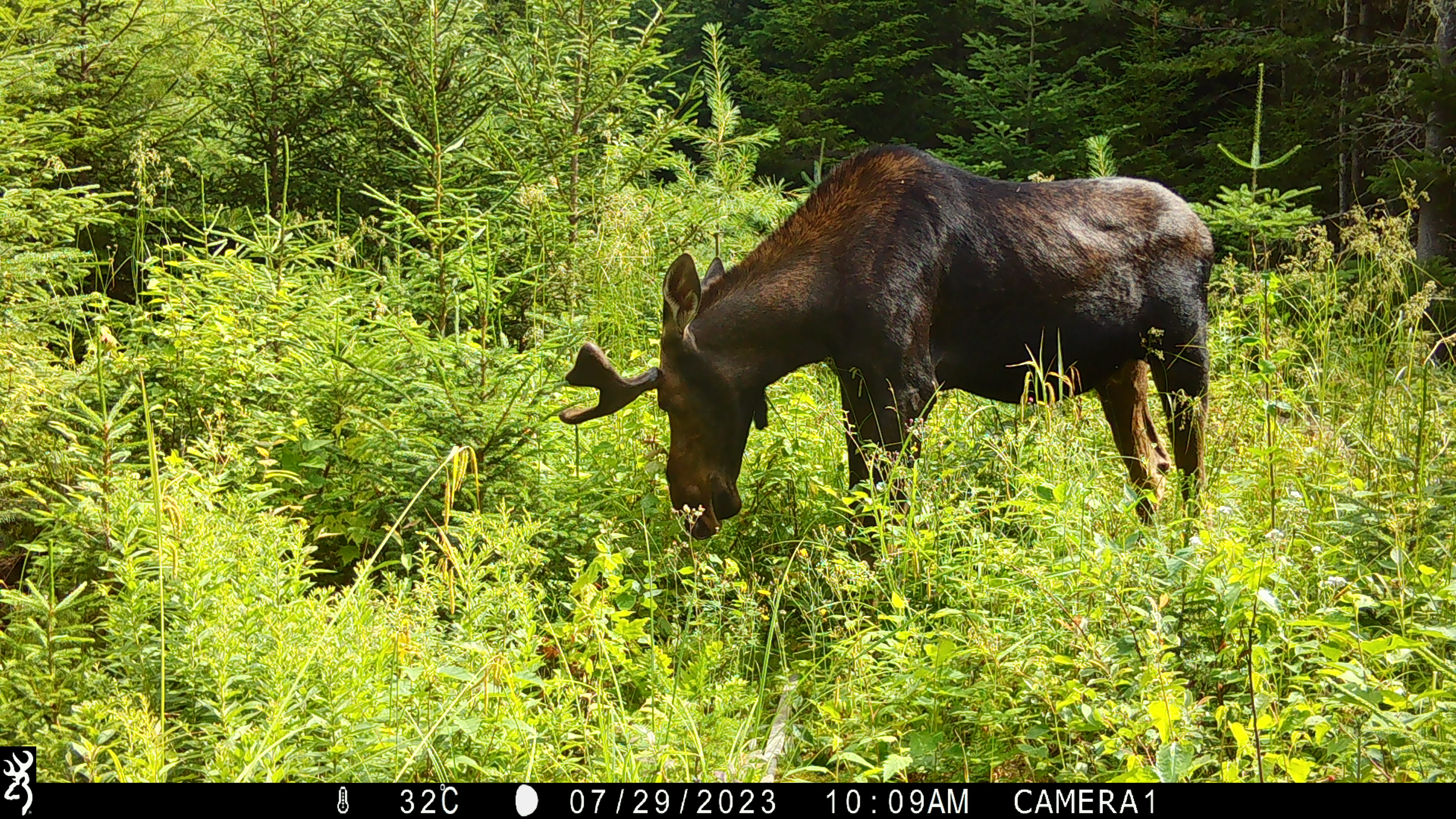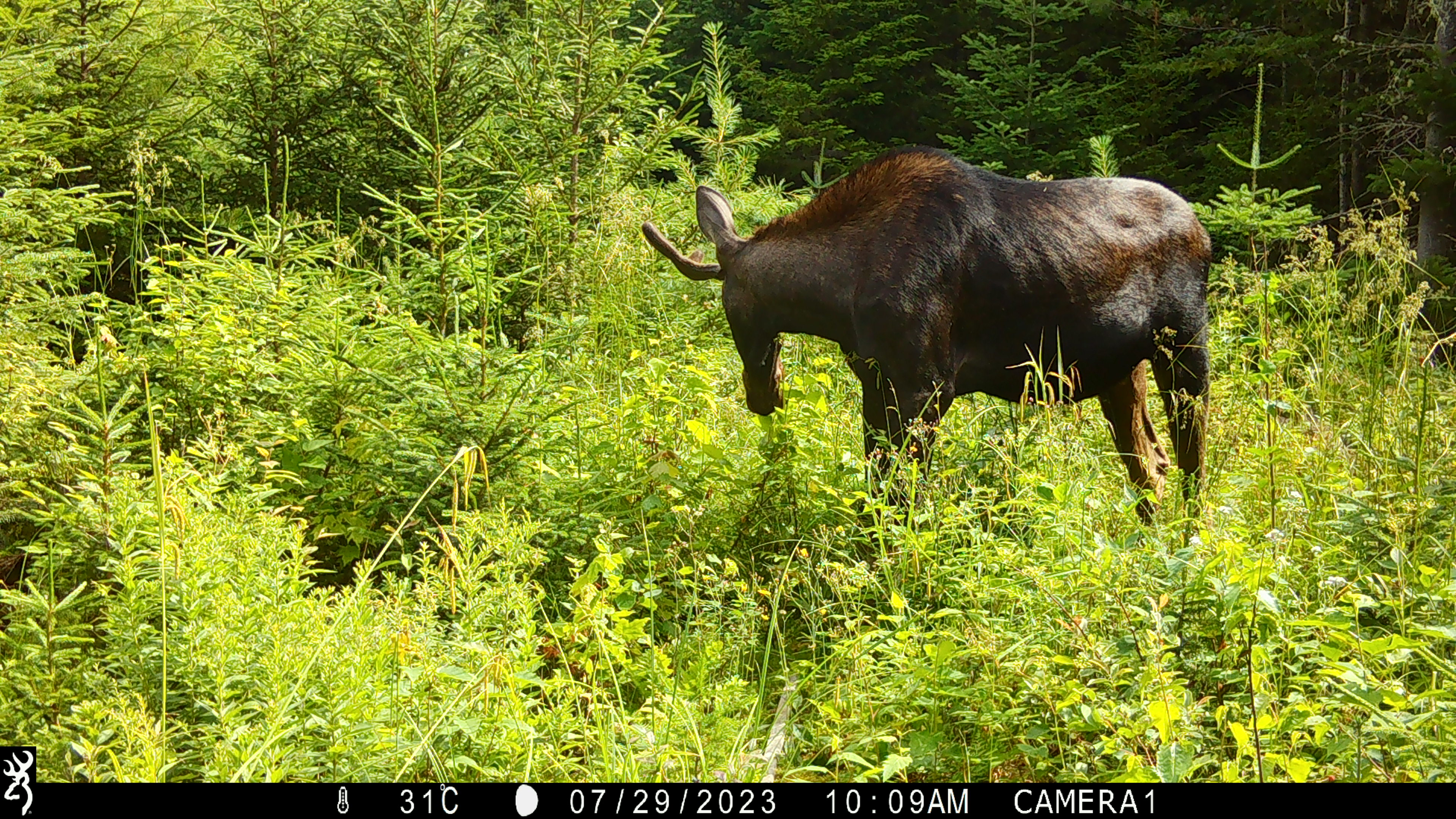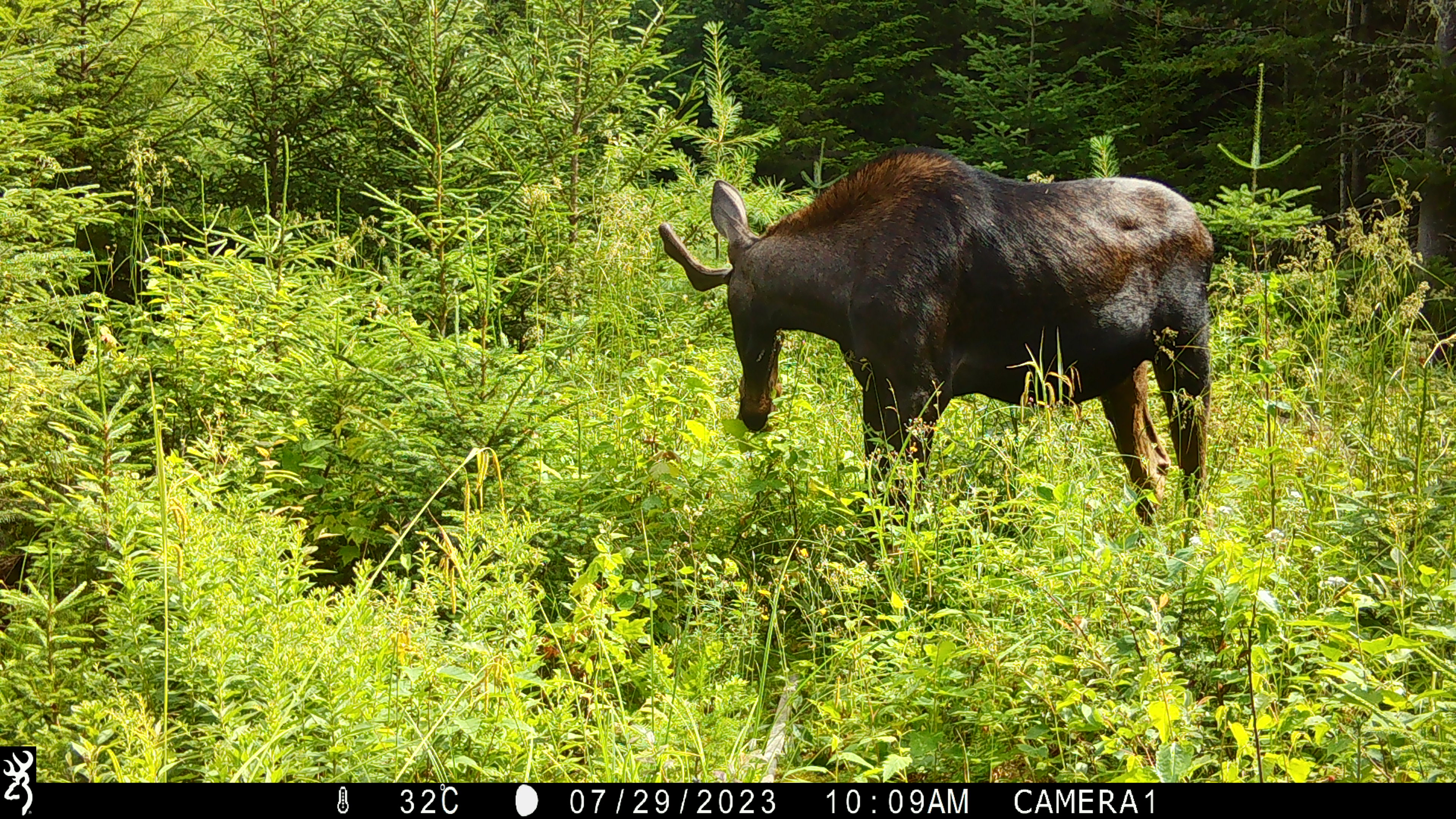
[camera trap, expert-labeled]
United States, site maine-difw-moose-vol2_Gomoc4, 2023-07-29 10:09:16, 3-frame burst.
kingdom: Animalia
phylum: Chordata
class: Mammalia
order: Artiodactyla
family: Cervidae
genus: Alces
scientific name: Alces alces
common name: moose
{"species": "moose (Alces alces)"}